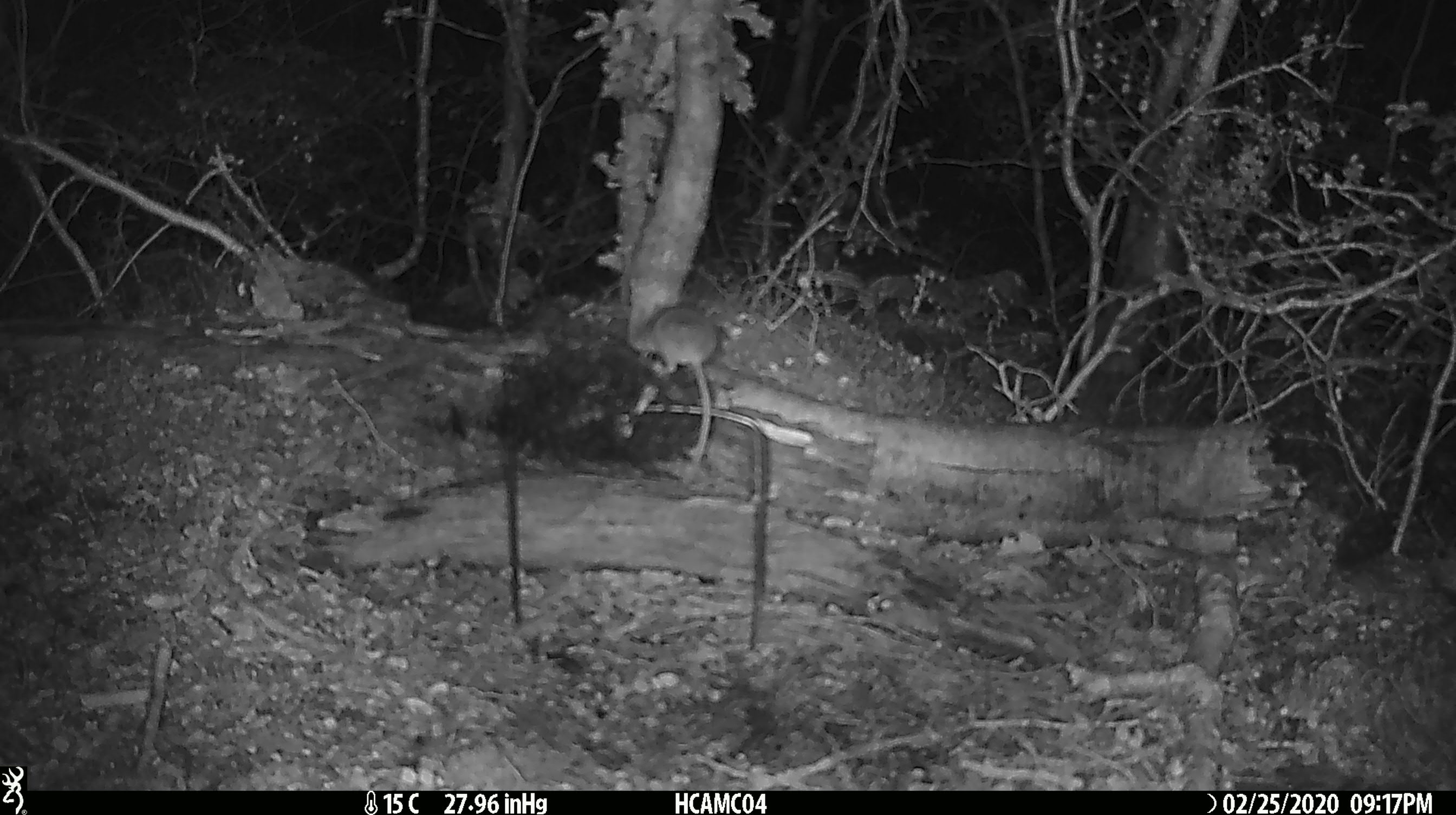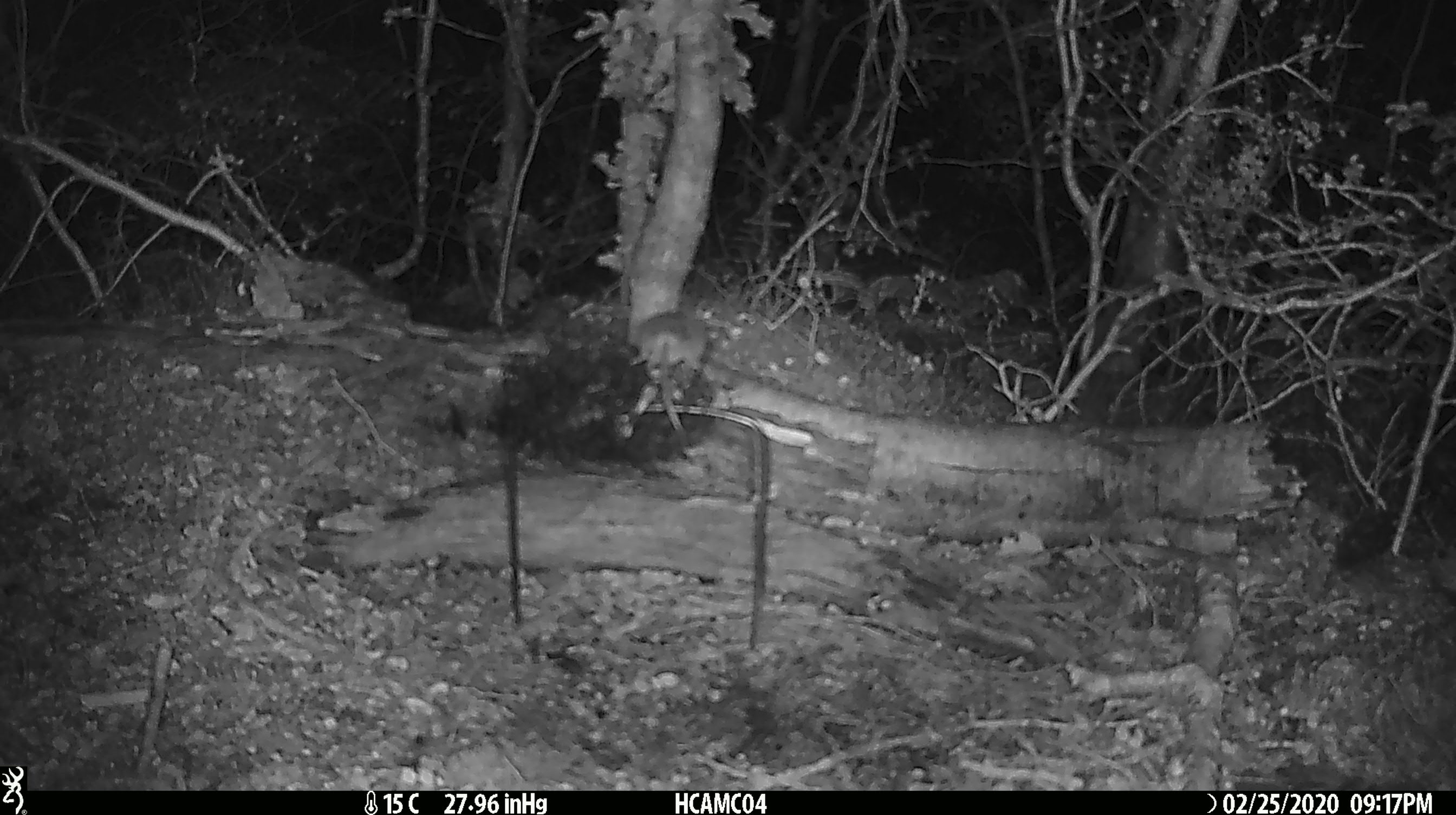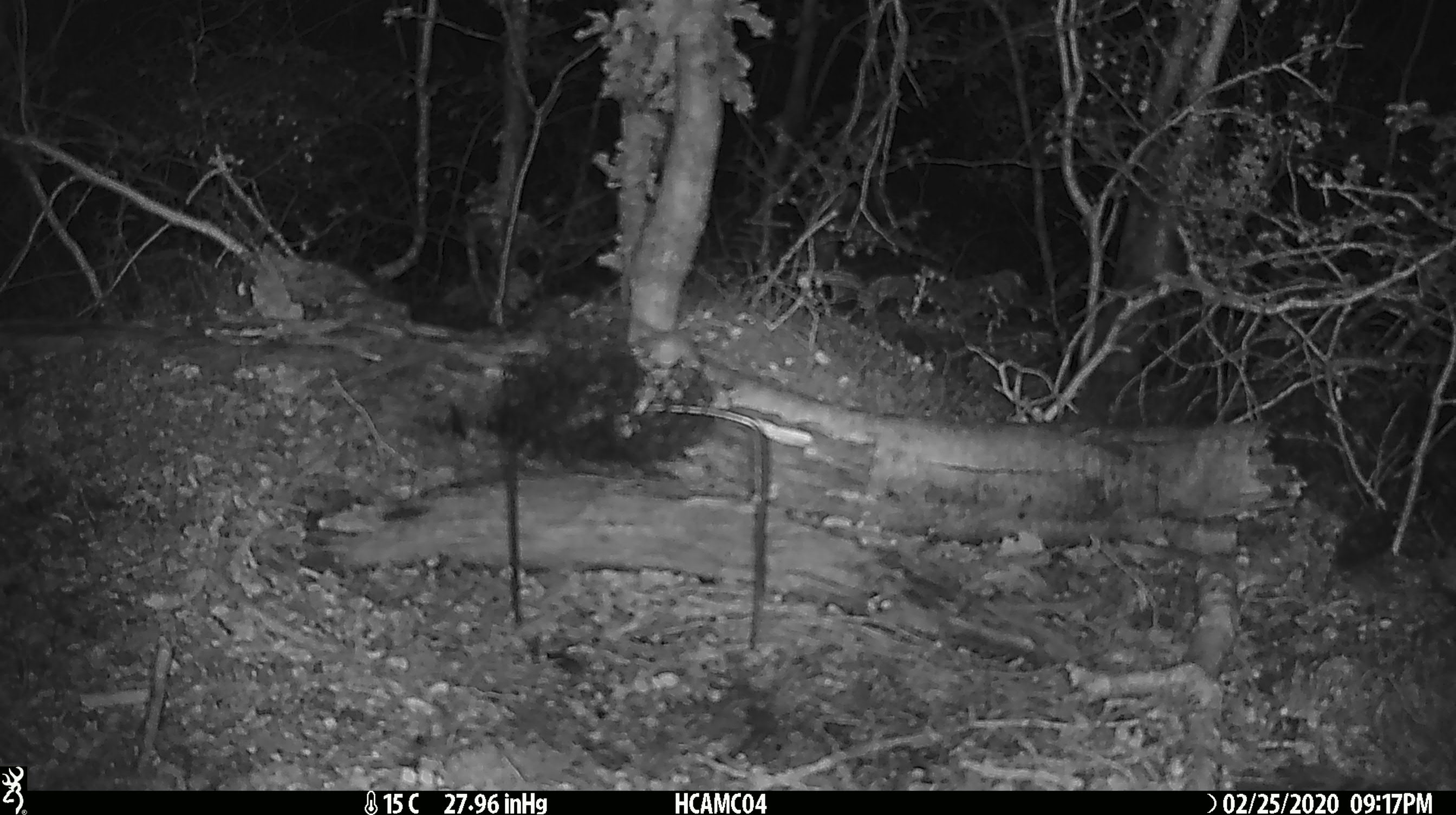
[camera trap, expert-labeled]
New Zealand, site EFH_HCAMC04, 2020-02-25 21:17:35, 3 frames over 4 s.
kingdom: Animalia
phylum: Chordata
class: Mammalia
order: Rodentia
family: Muridae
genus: Mus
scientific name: Mus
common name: mouse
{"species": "mouse (Mus)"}